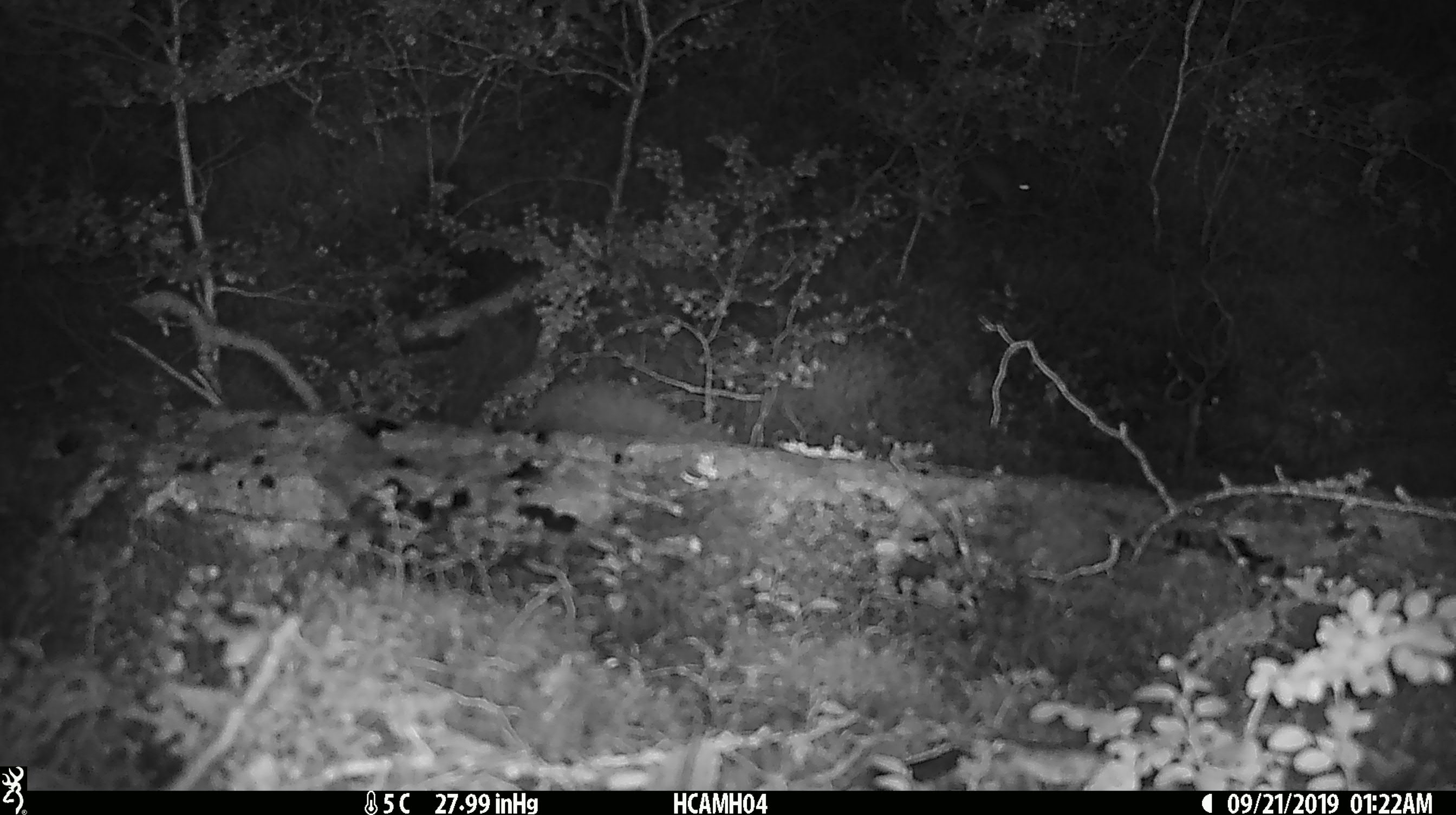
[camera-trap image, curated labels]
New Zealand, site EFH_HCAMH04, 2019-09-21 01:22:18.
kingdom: Animalia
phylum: Chordata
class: Mammalia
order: Rodentia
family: Muridae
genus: Mus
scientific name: Mus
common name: mouse